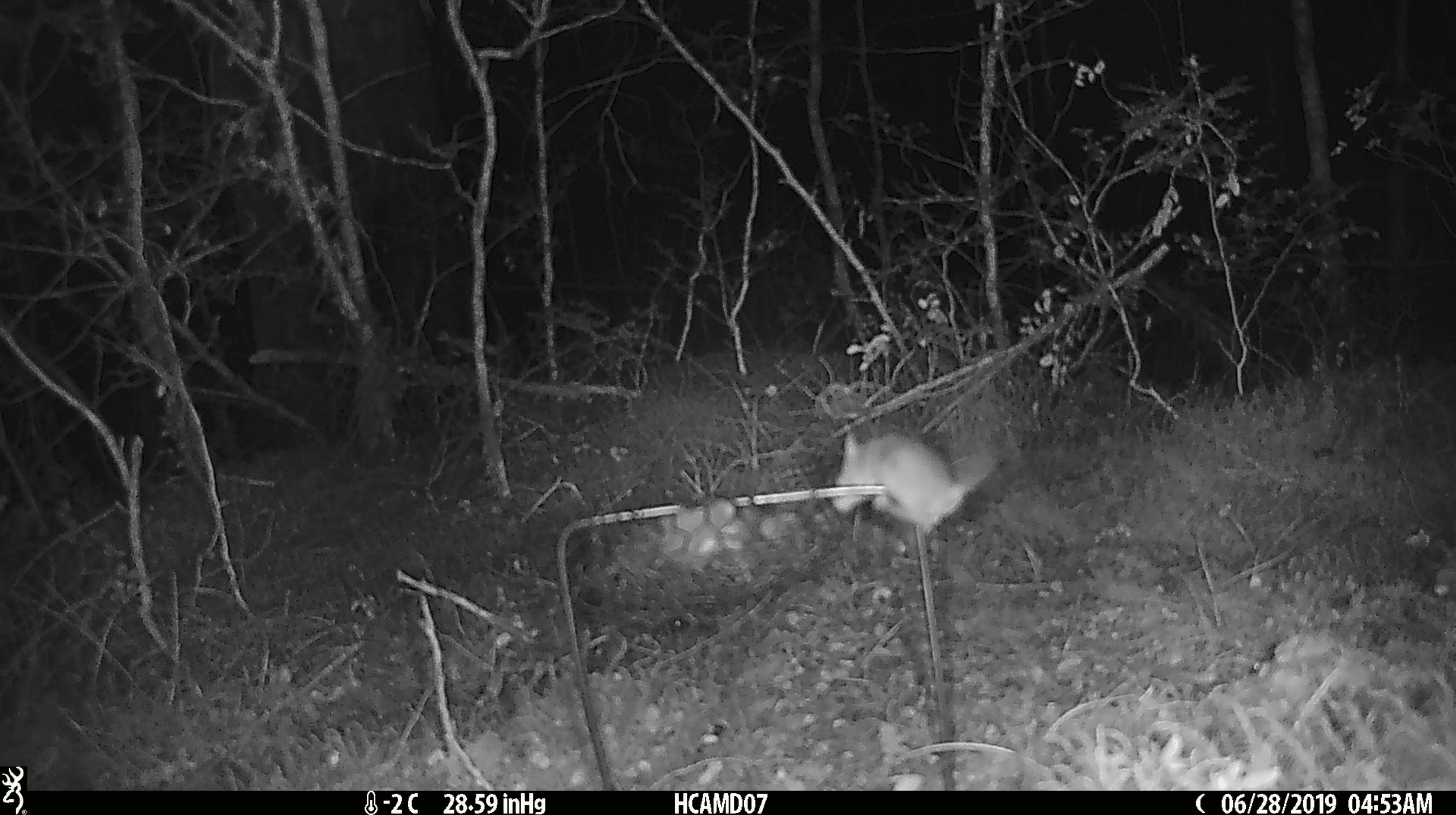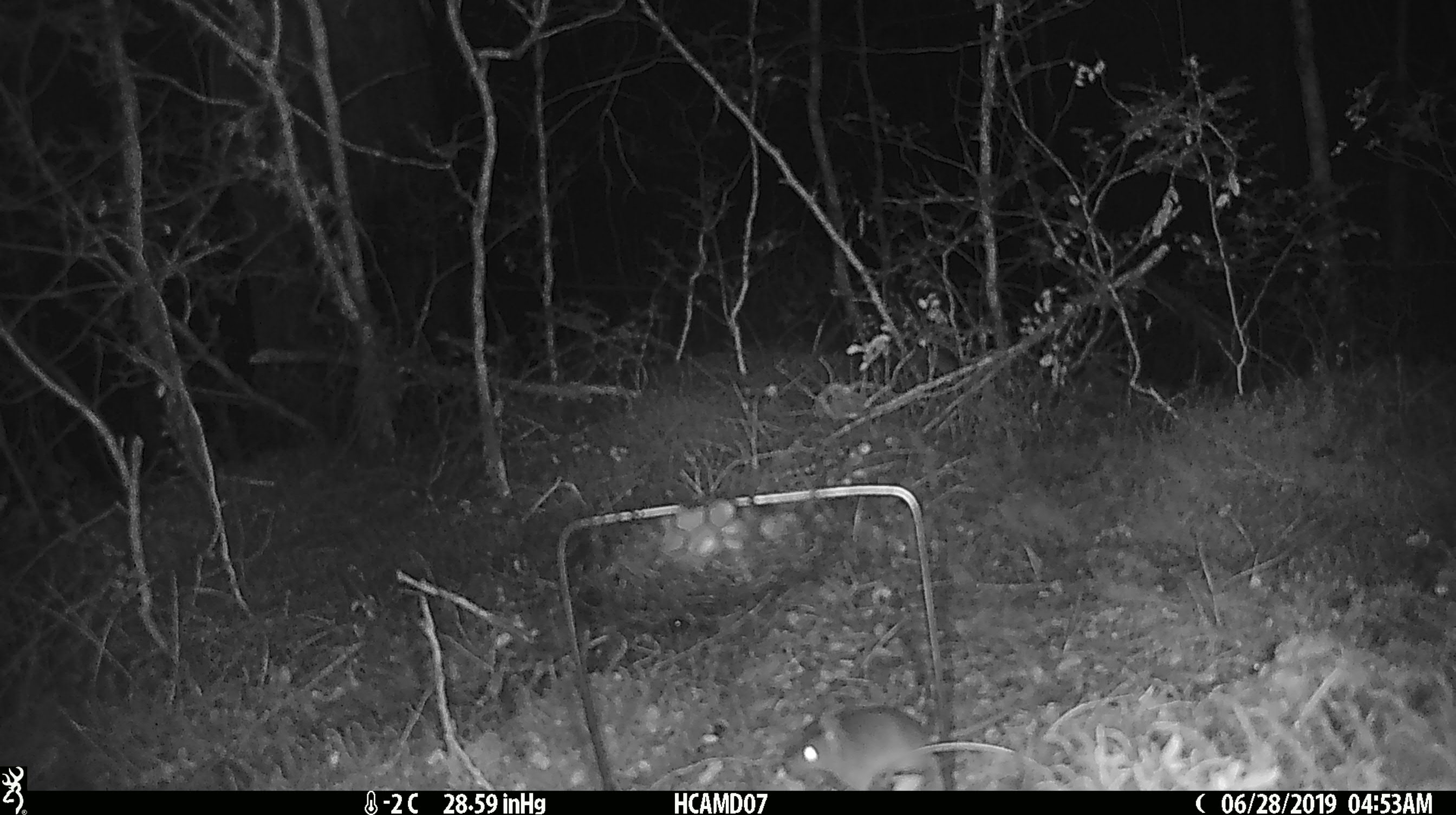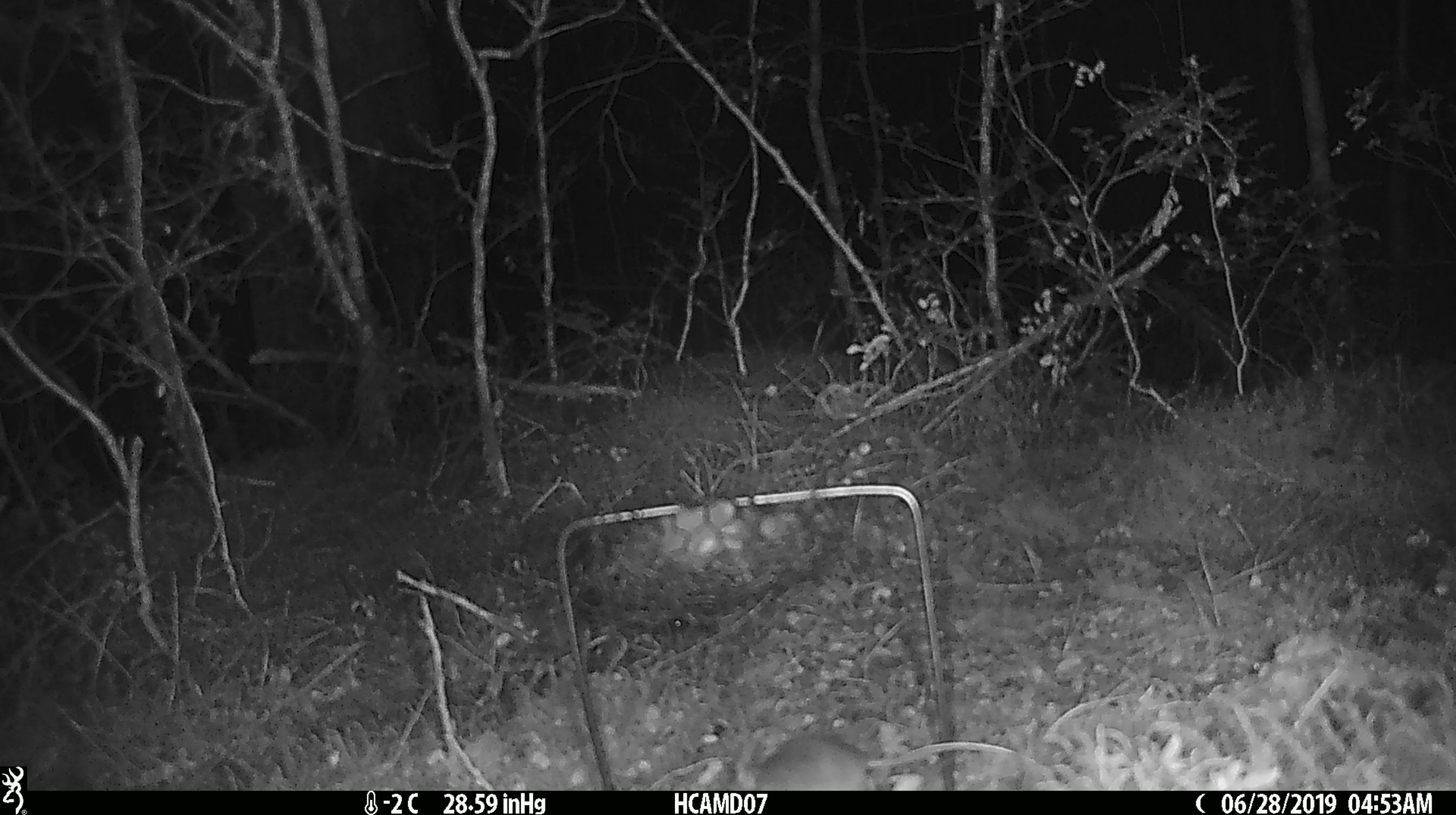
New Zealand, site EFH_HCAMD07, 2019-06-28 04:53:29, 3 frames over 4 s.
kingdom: Animalia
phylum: Chordata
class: Mammalia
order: Rodentia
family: Muridae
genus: Mus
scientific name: Mus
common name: mouse